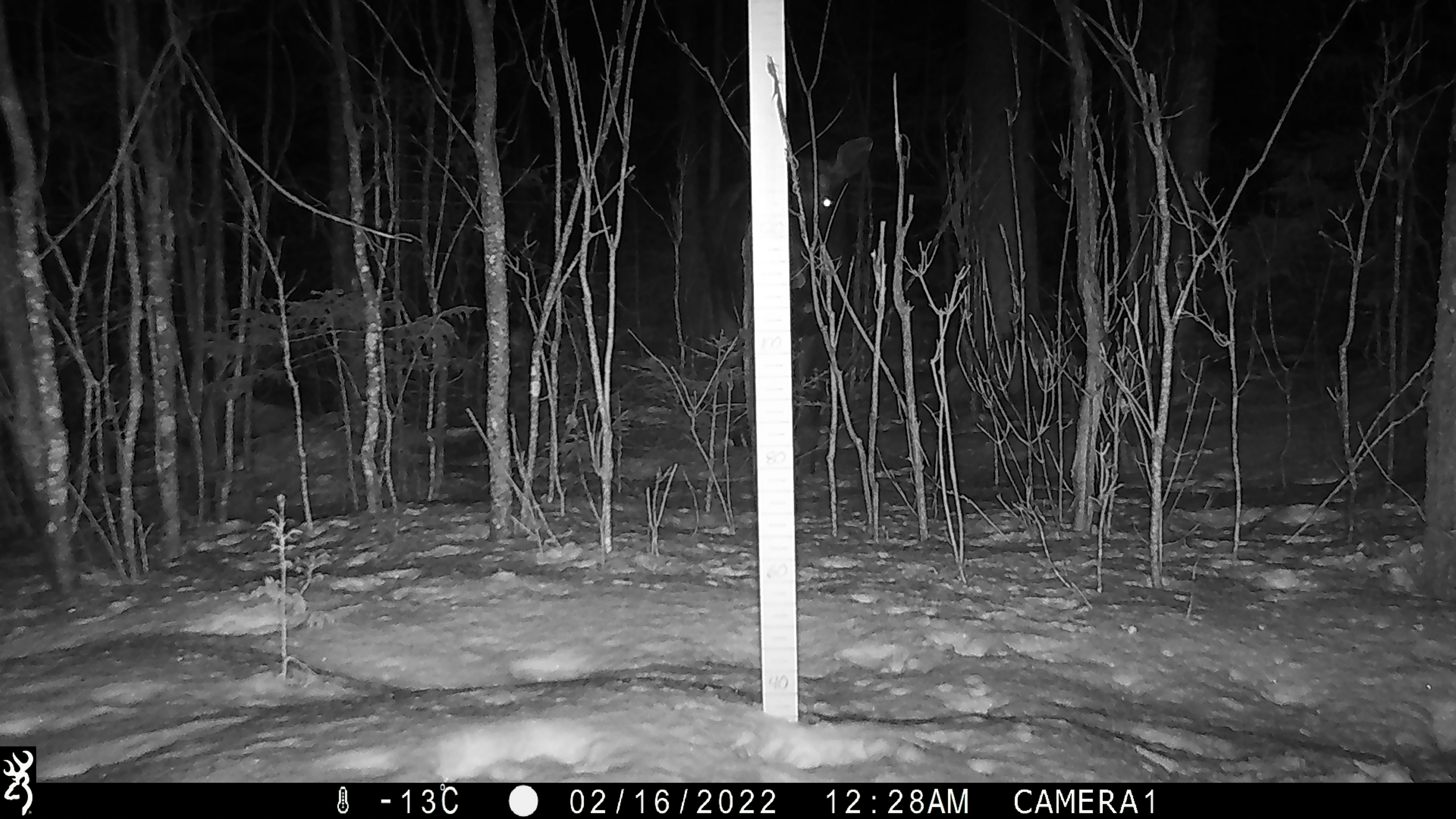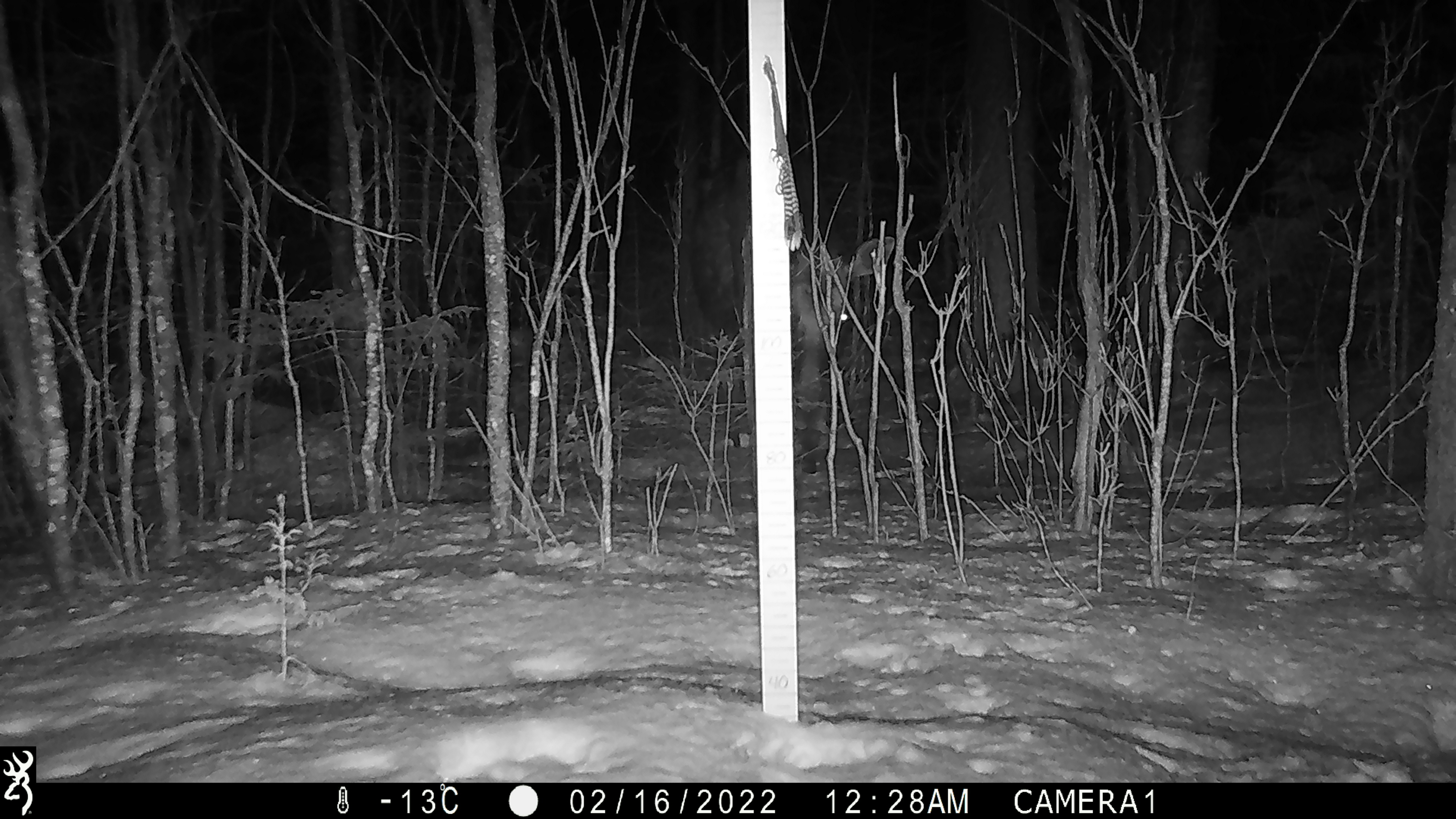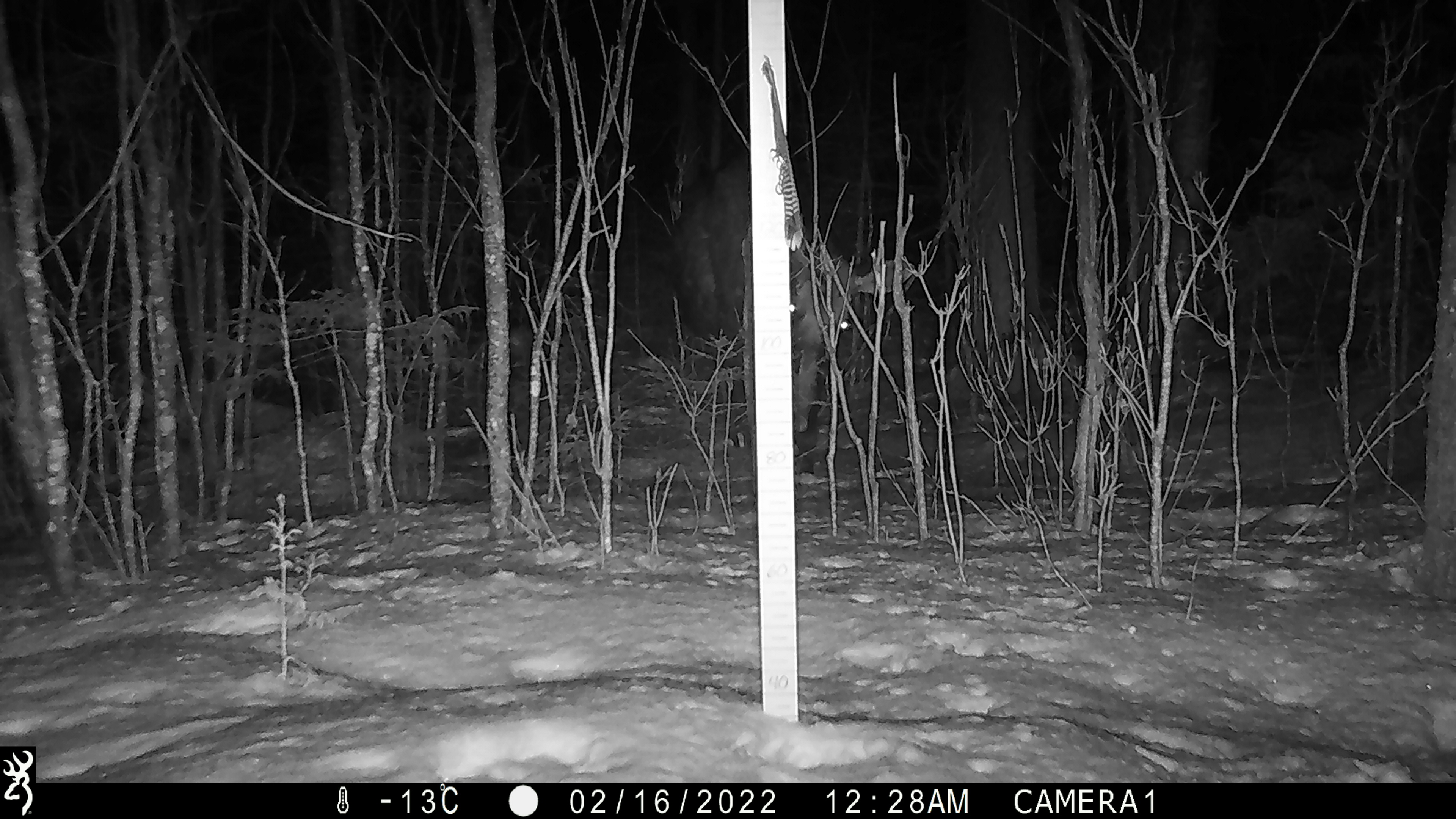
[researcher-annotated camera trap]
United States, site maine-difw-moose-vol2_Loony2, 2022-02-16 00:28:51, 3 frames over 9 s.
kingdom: Animalia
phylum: Chordata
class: Mammalia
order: Artiodactyla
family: Cervidae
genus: Alces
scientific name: Alces alces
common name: moose